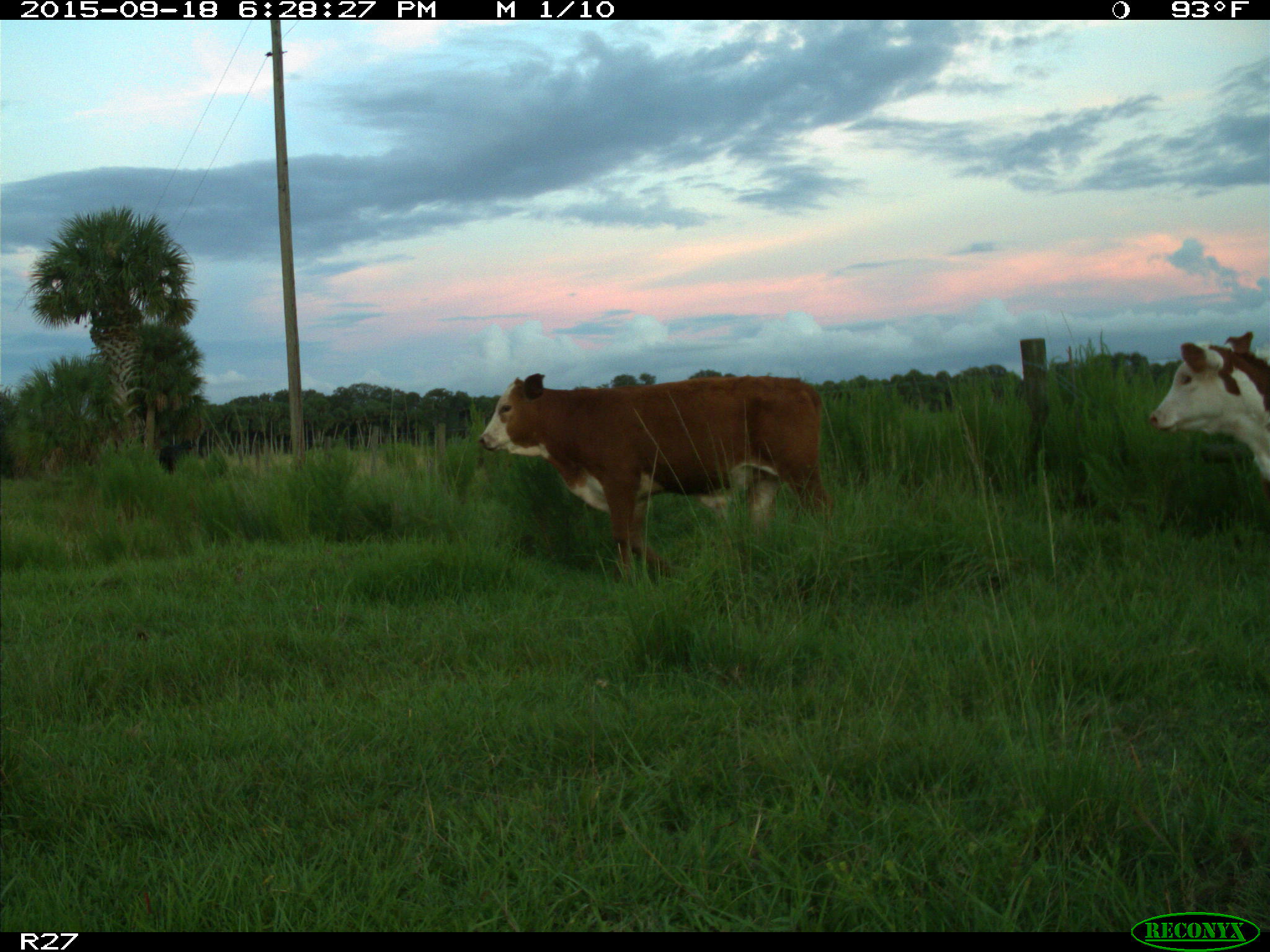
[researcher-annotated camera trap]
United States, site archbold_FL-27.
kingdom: Animalia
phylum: Chordata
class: Mammalia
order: Artiodactyla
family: Bovidae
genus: Bos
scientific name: Bos taurus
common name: domestic cow